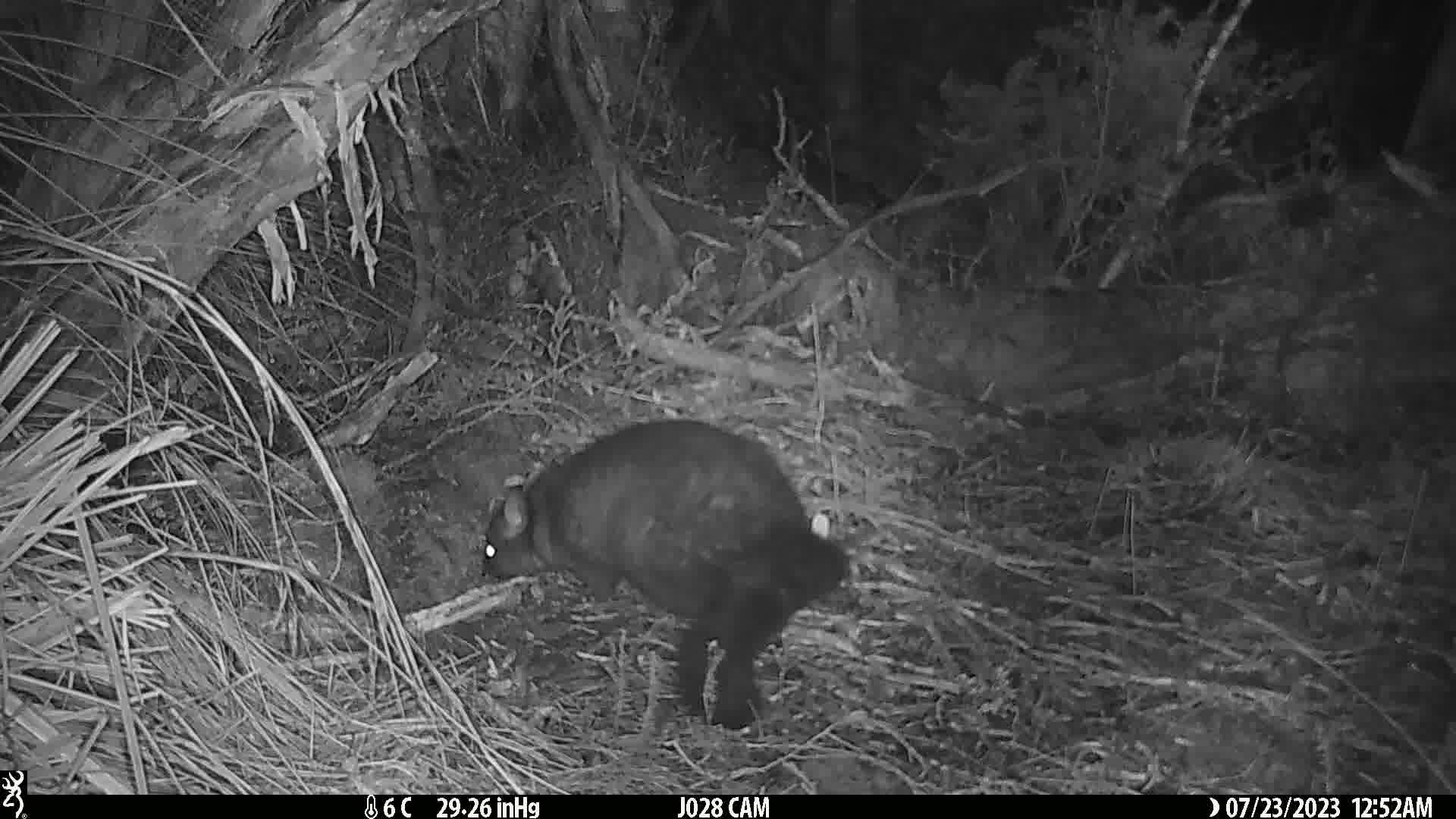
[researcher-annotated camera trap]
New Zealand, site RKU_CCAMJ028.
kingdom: Animalia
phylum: Chordata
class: Mammalia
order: Diprotodontia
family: Phalangeridae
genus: Trichosurus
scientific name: Trichosurus vulpecula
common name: common brushtail possum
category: possum